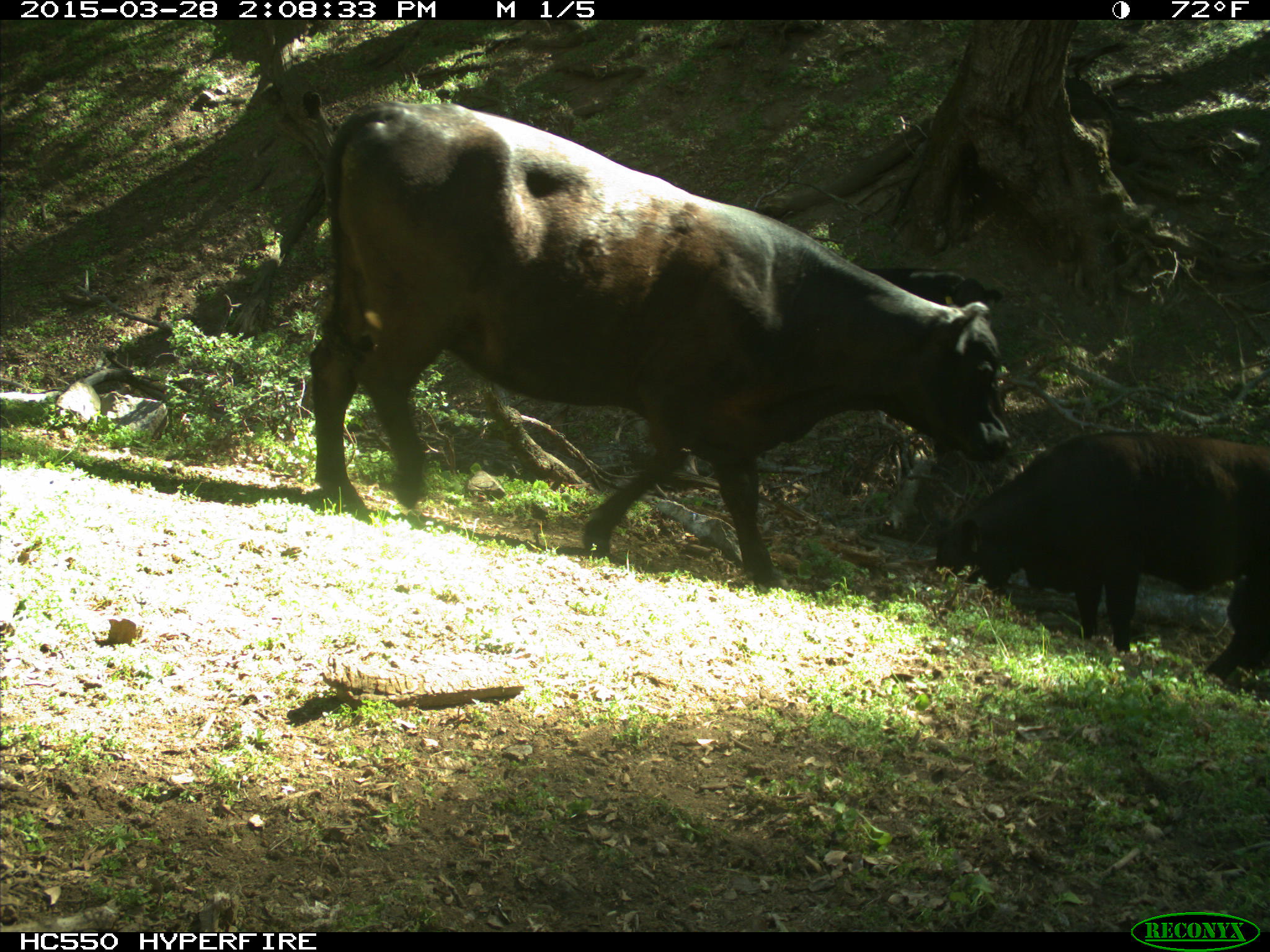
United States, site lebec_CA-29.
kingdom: Animalia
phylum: Chordata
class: Mammalia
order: Artiodactyla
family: Bovidae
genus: Bos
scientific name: Bos taurus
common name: domestic cow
Bos taurus (domestic cow).